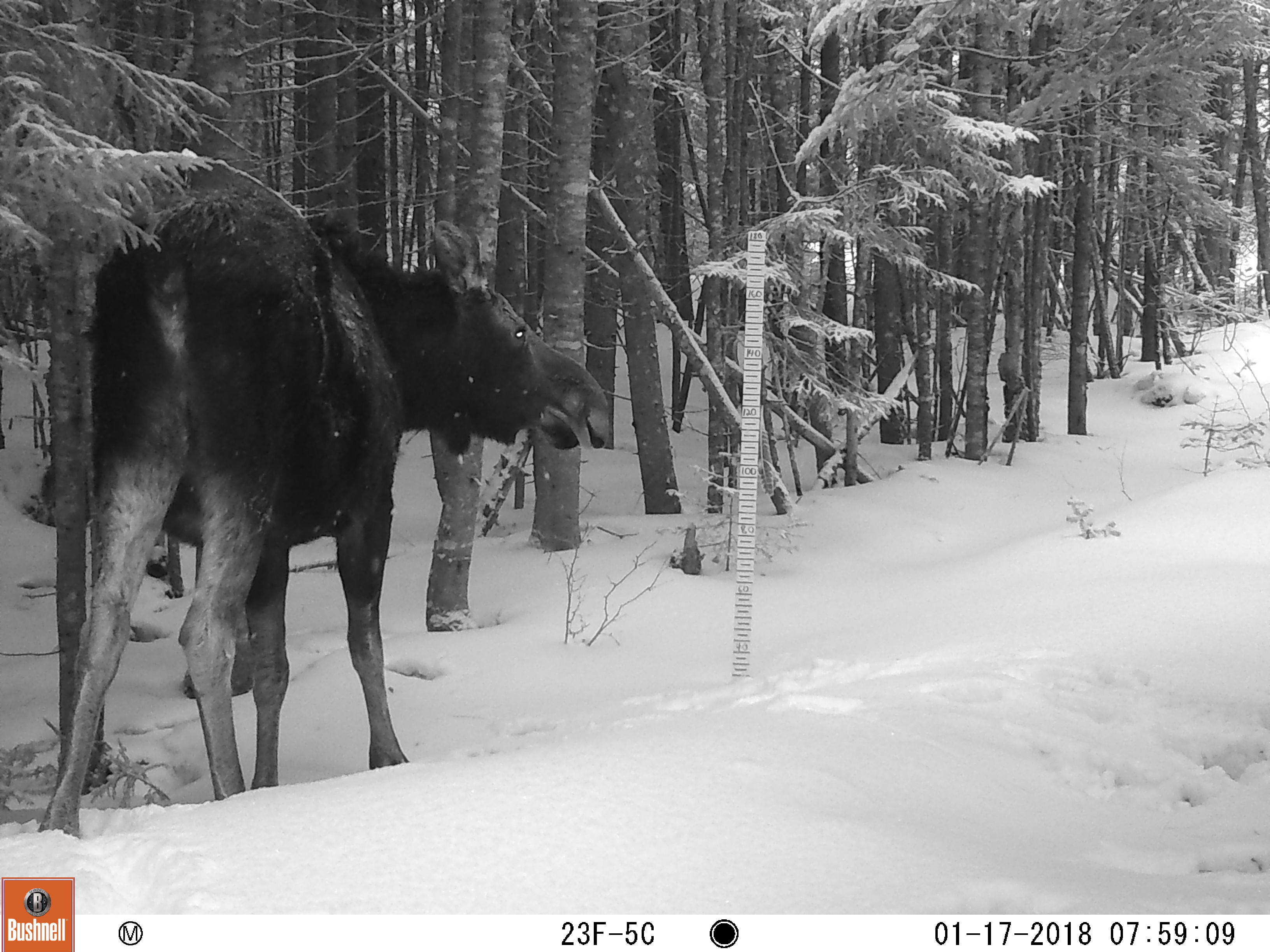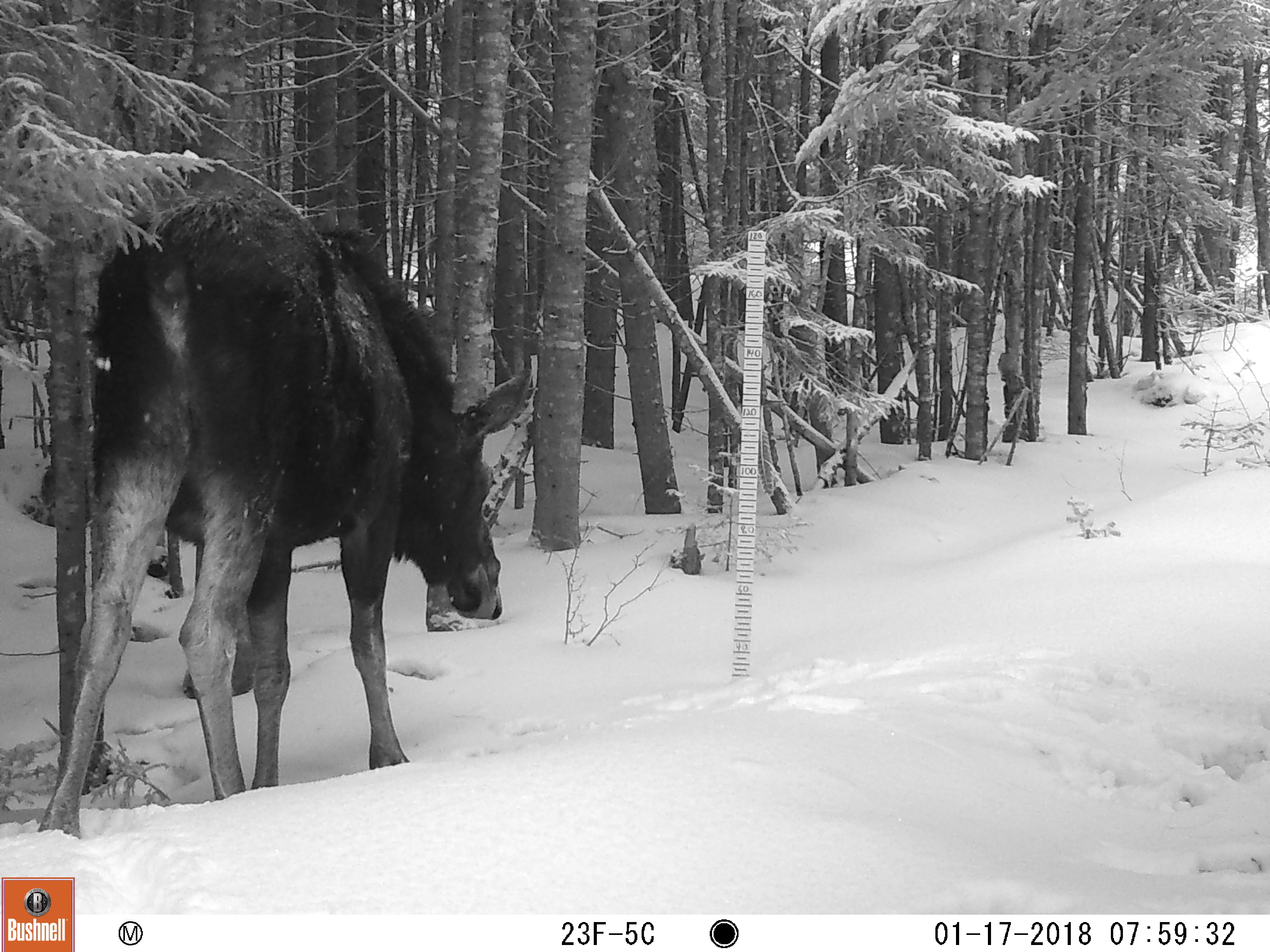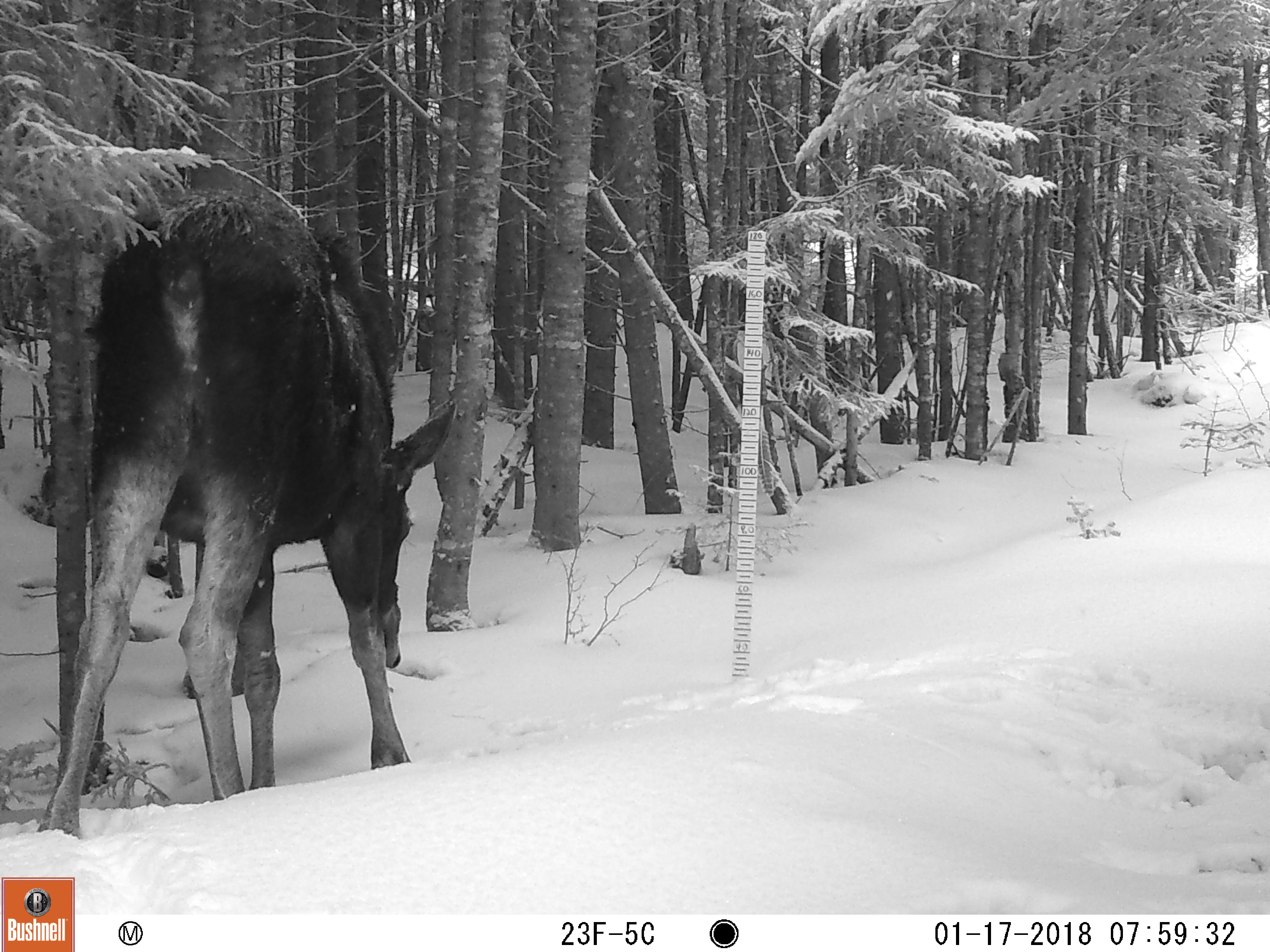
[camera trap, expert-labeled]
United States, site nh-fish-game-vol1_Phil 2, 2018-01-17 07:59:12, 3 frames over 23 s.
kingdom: Animalia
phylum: Chordata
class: Mammalia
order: Artiodactyla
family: Cervidae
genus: Alces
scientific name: Alces alces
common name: moose